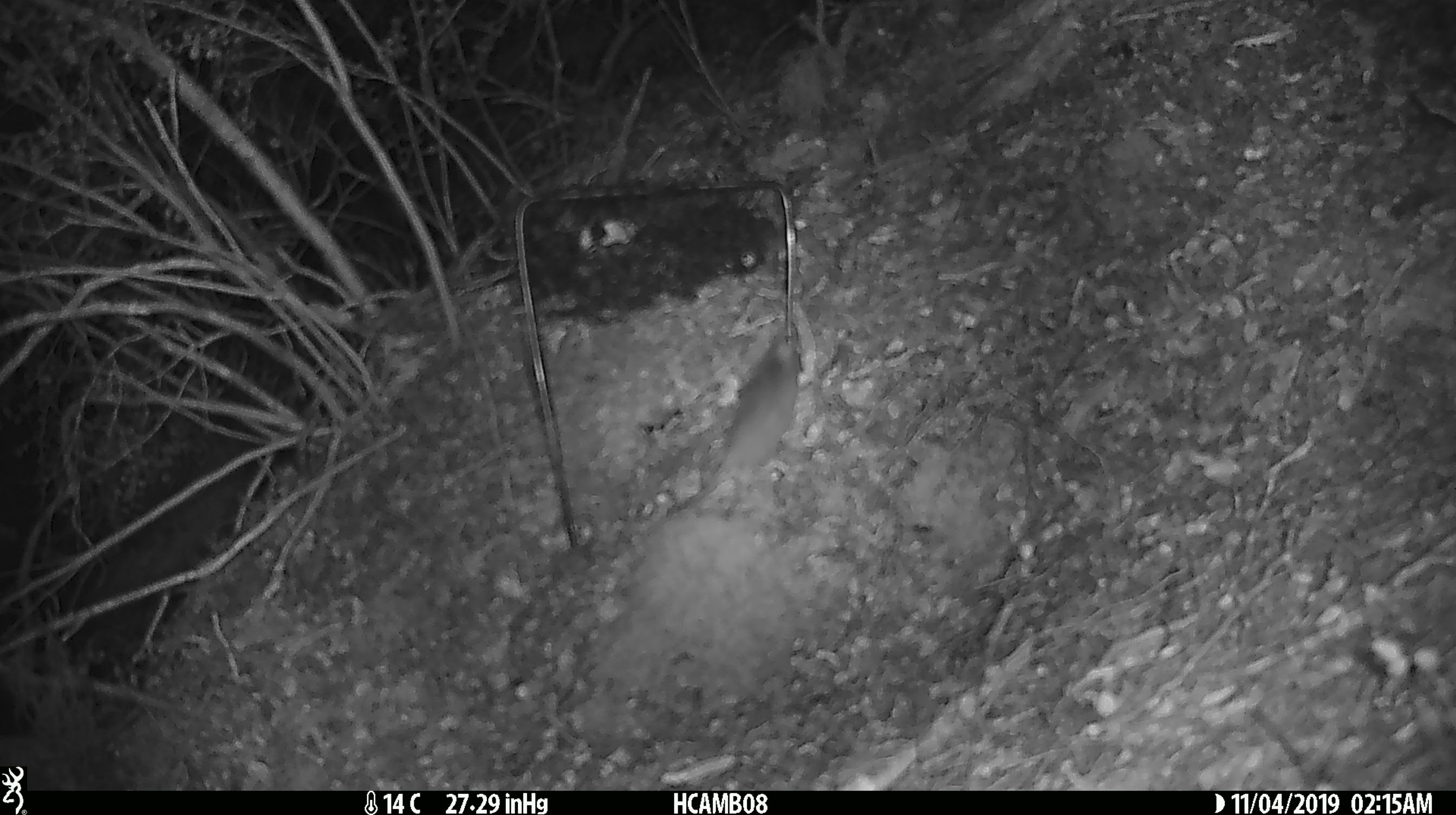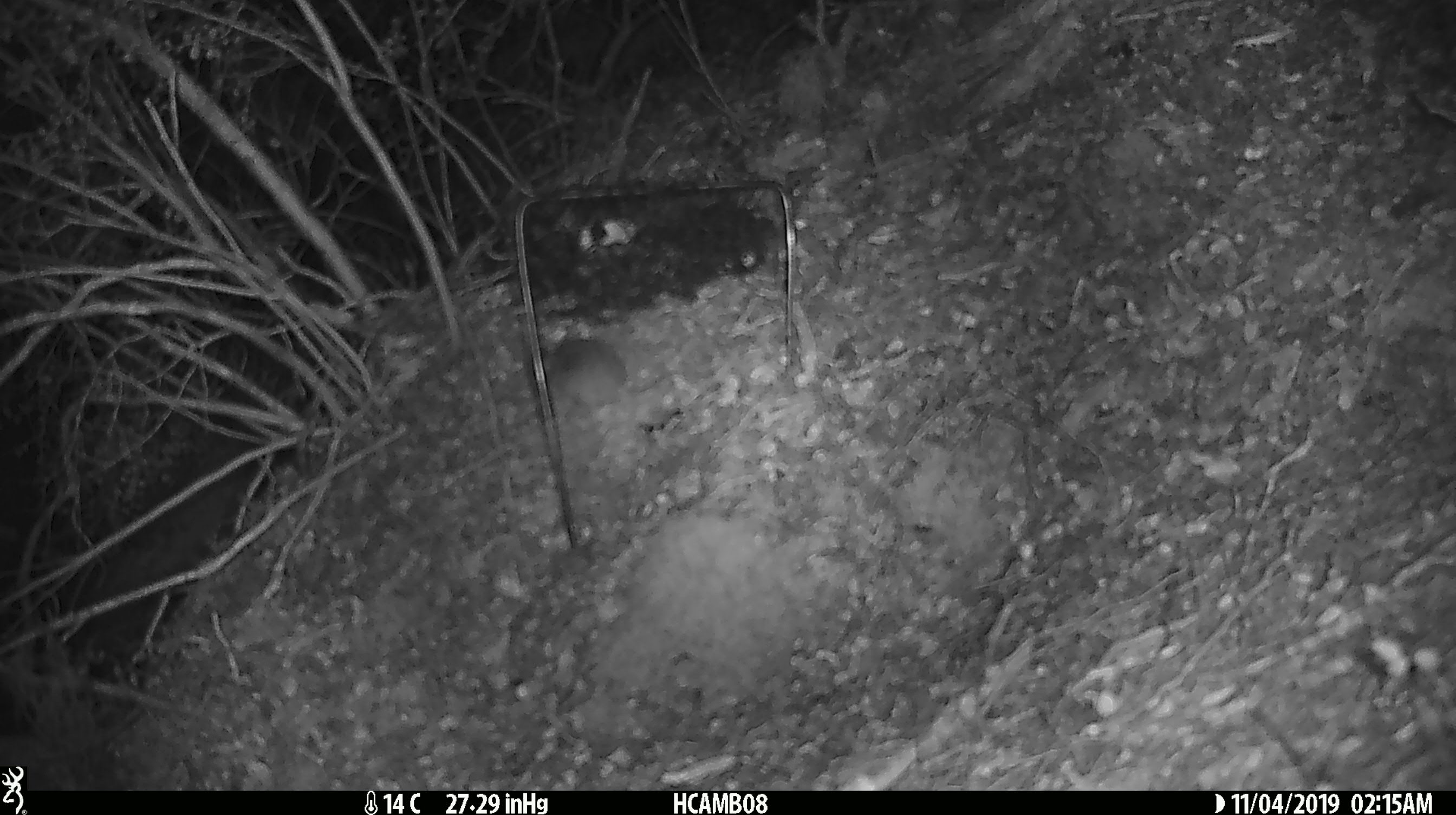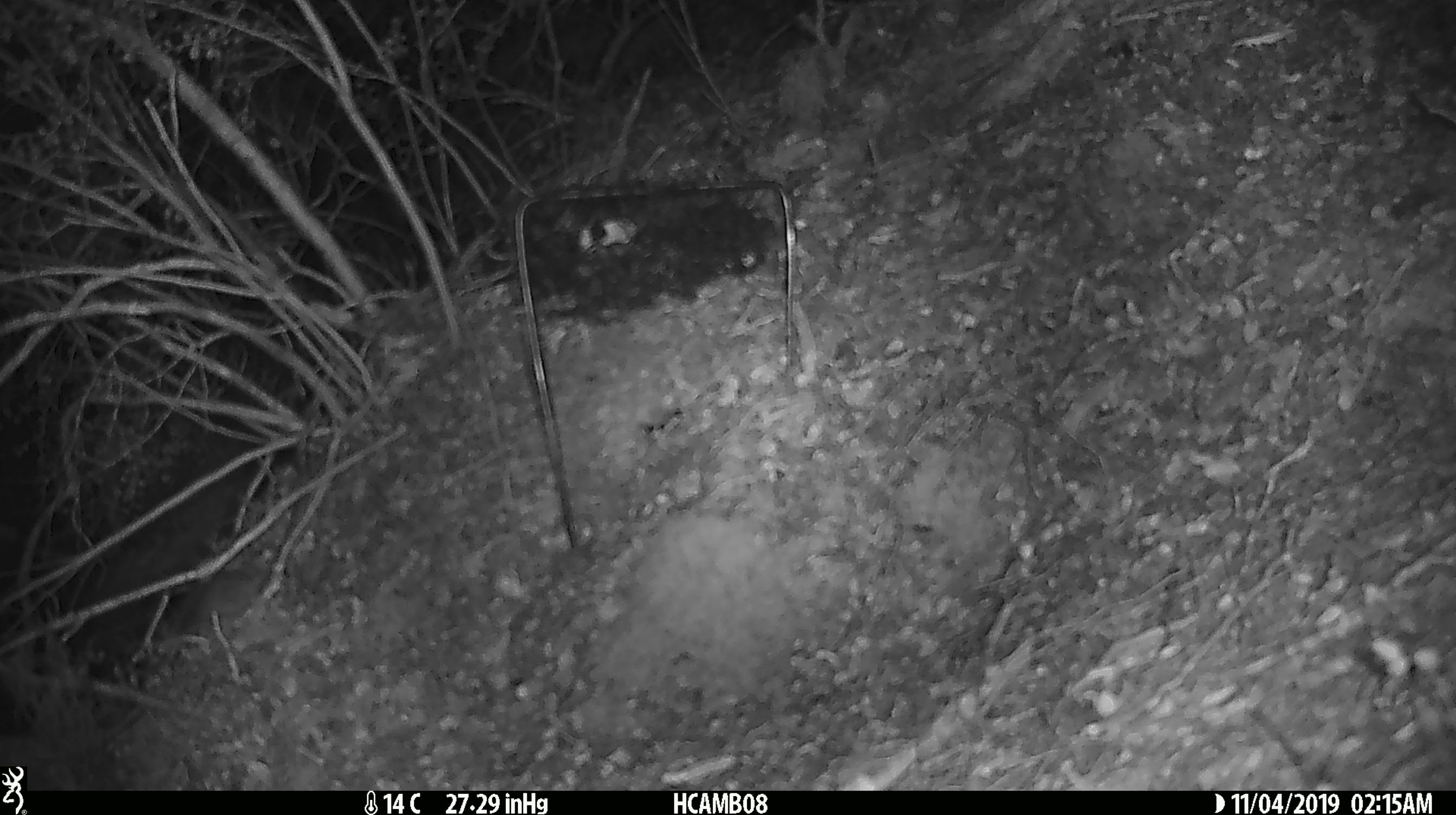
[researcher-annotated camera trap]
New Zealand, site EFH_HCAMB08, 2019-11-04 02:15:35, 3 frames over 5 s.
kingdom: Animalia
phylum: Chordata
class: Mammalia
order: Rodentia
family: Muridae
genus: Mus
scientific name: Mus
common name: mouse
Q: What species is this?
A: Mouse (Mus).